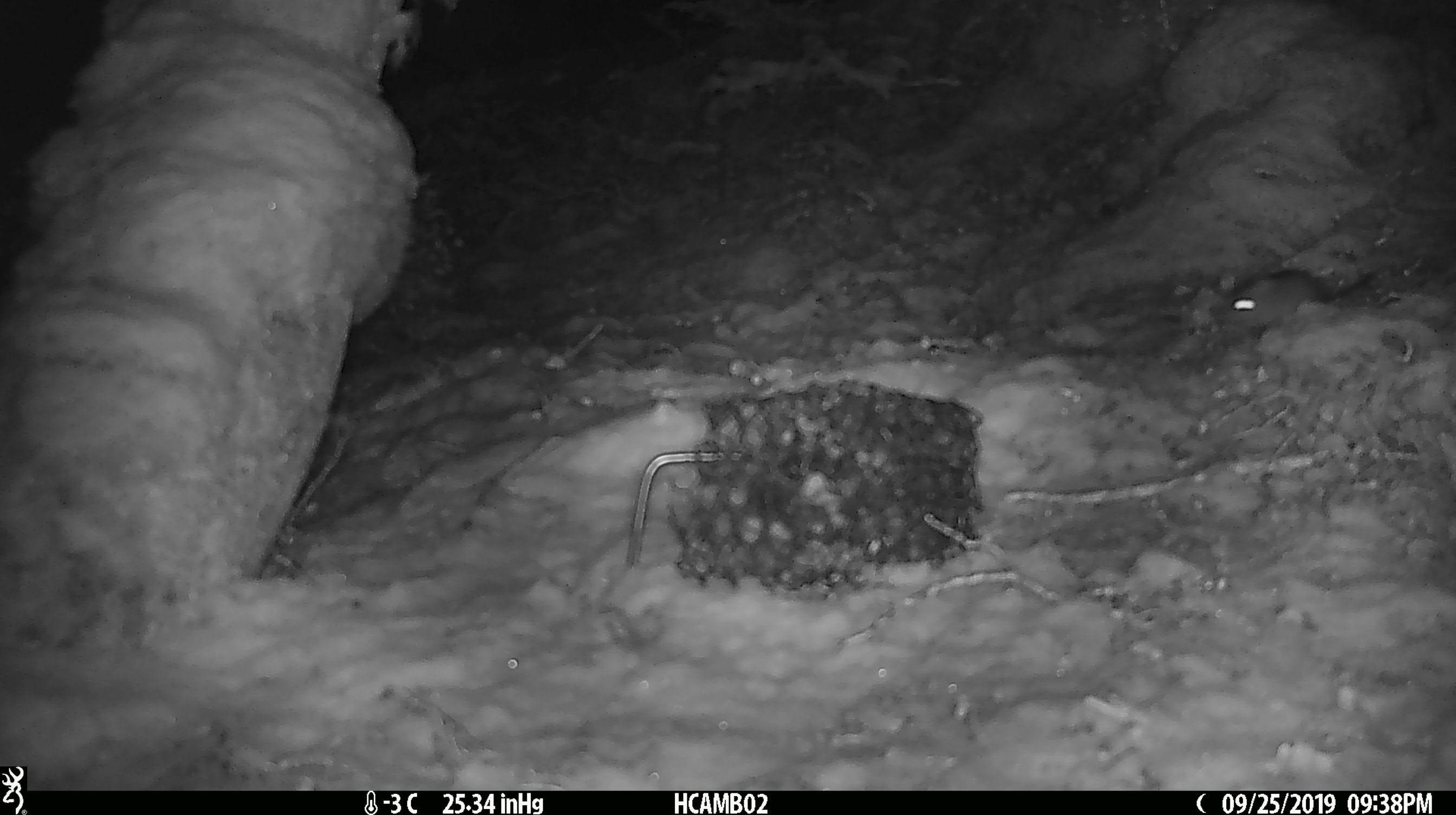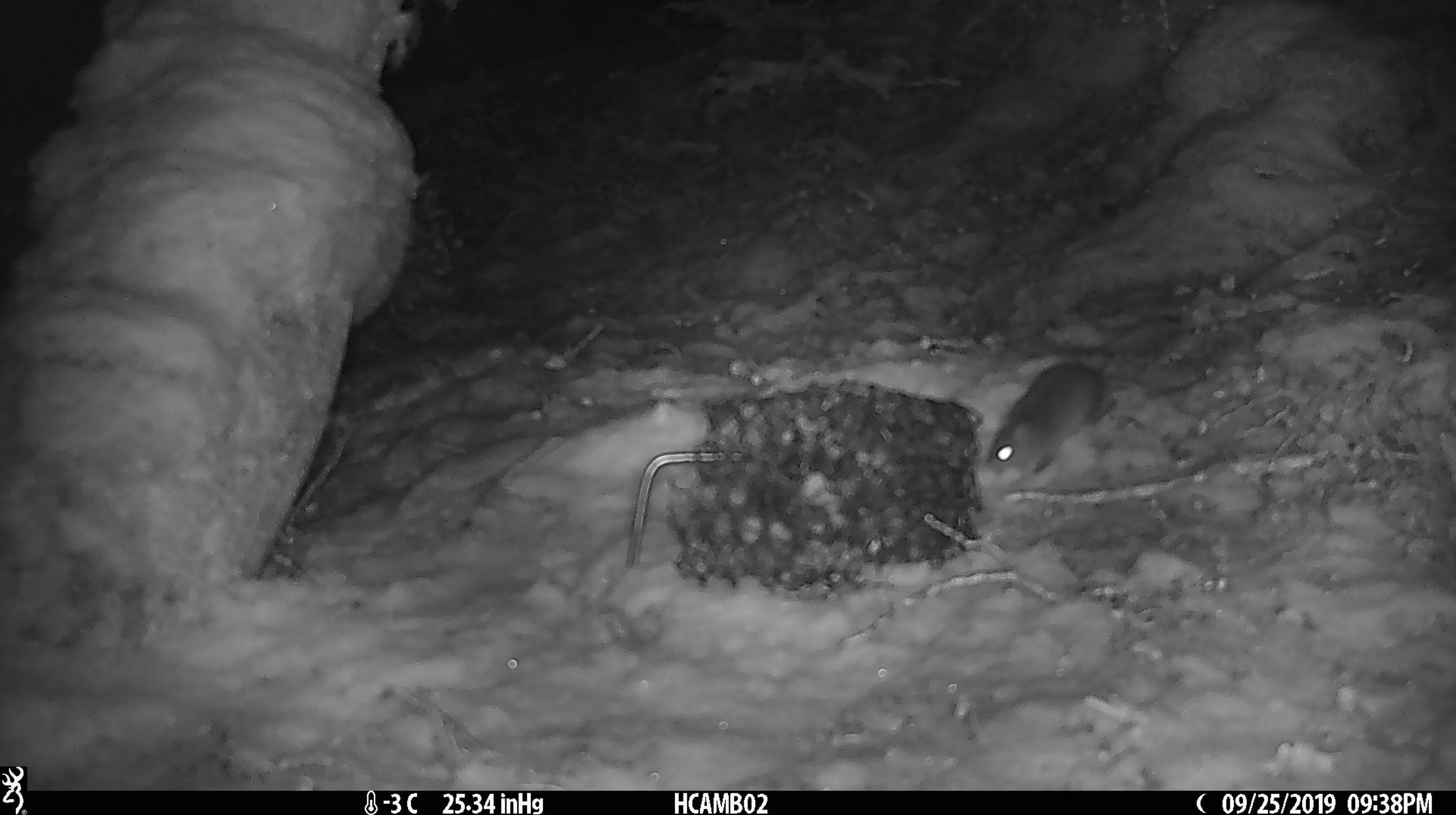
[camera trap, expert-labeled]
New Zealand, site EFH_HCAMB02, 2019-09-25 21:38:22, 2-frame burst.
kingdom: Animalia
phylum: Chordata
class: Mammalia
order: Rodentia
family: Muridae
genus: Mus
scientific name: Mus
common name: mouse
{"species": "mouse (Mus)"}